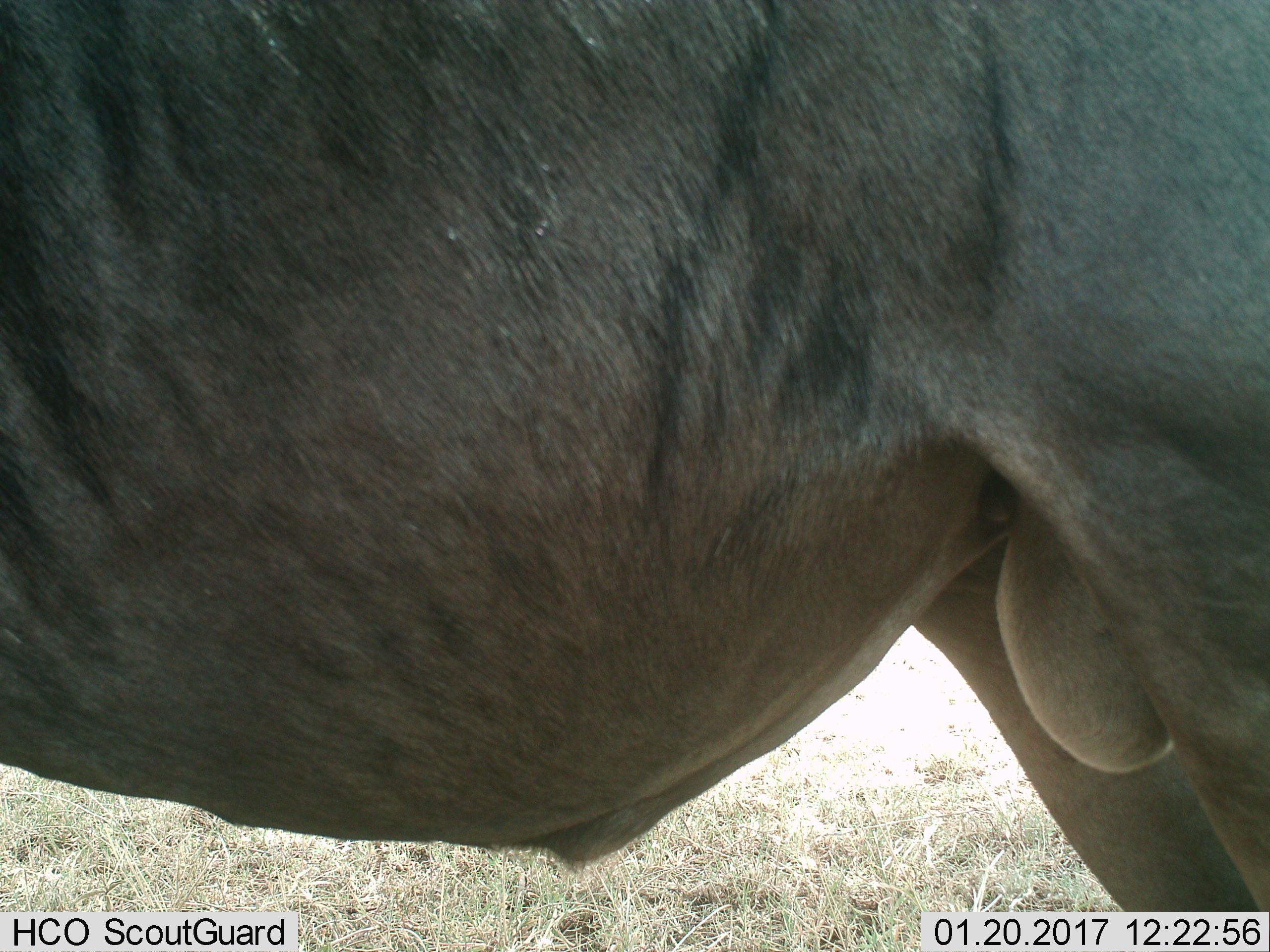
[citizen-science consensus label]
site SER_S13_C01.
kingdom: Animalia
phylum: Chordata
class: Mammalia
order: Artiodactyla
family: Bovidae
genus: Connochaetes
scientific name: Connochaetes taurinus taurinus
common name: blue wildebeest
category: wildebeestblue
Wildebeestblue (blue wildebeest) (Connochaetes taurinus taurinus), count 1. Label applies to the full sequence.